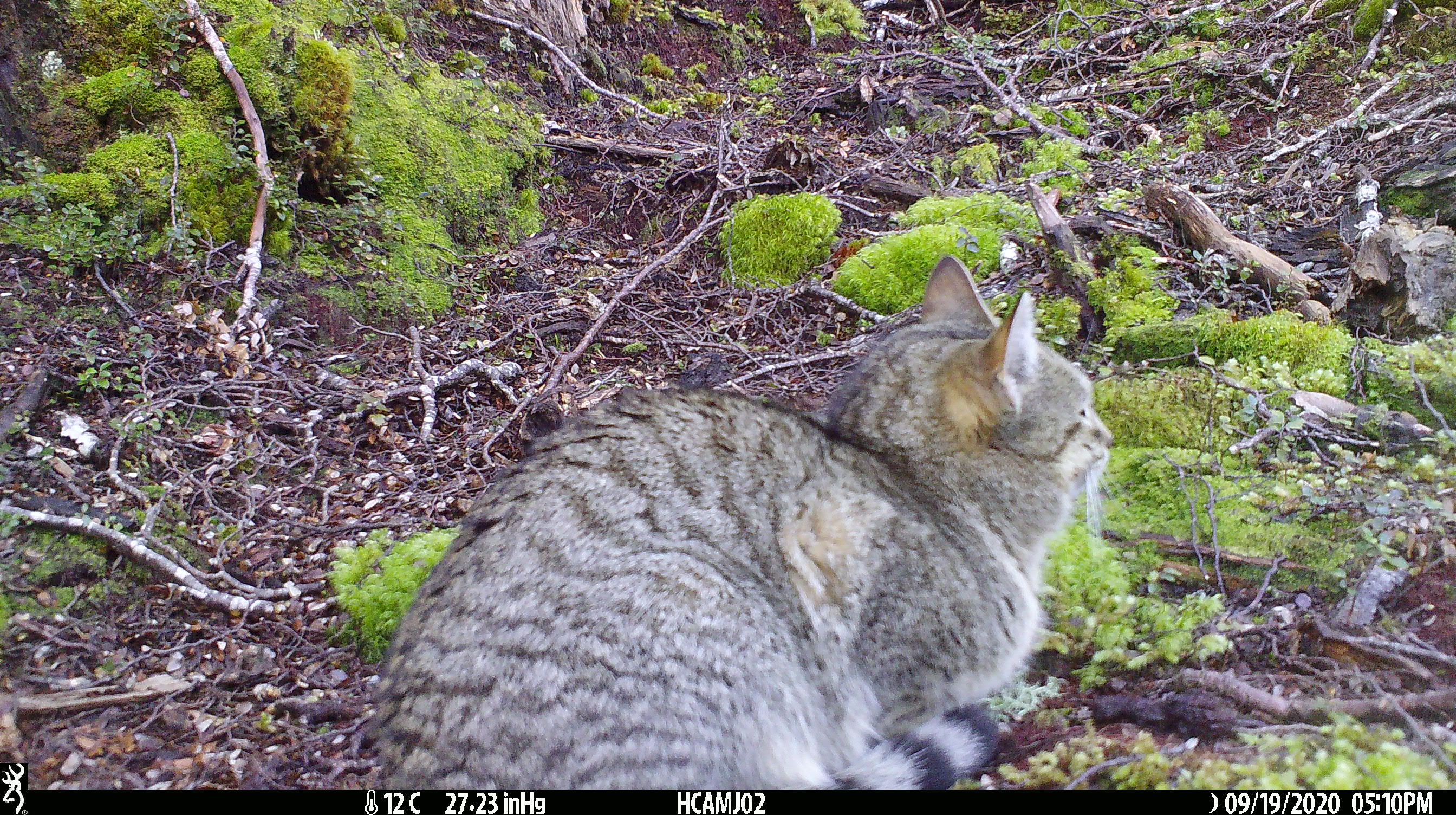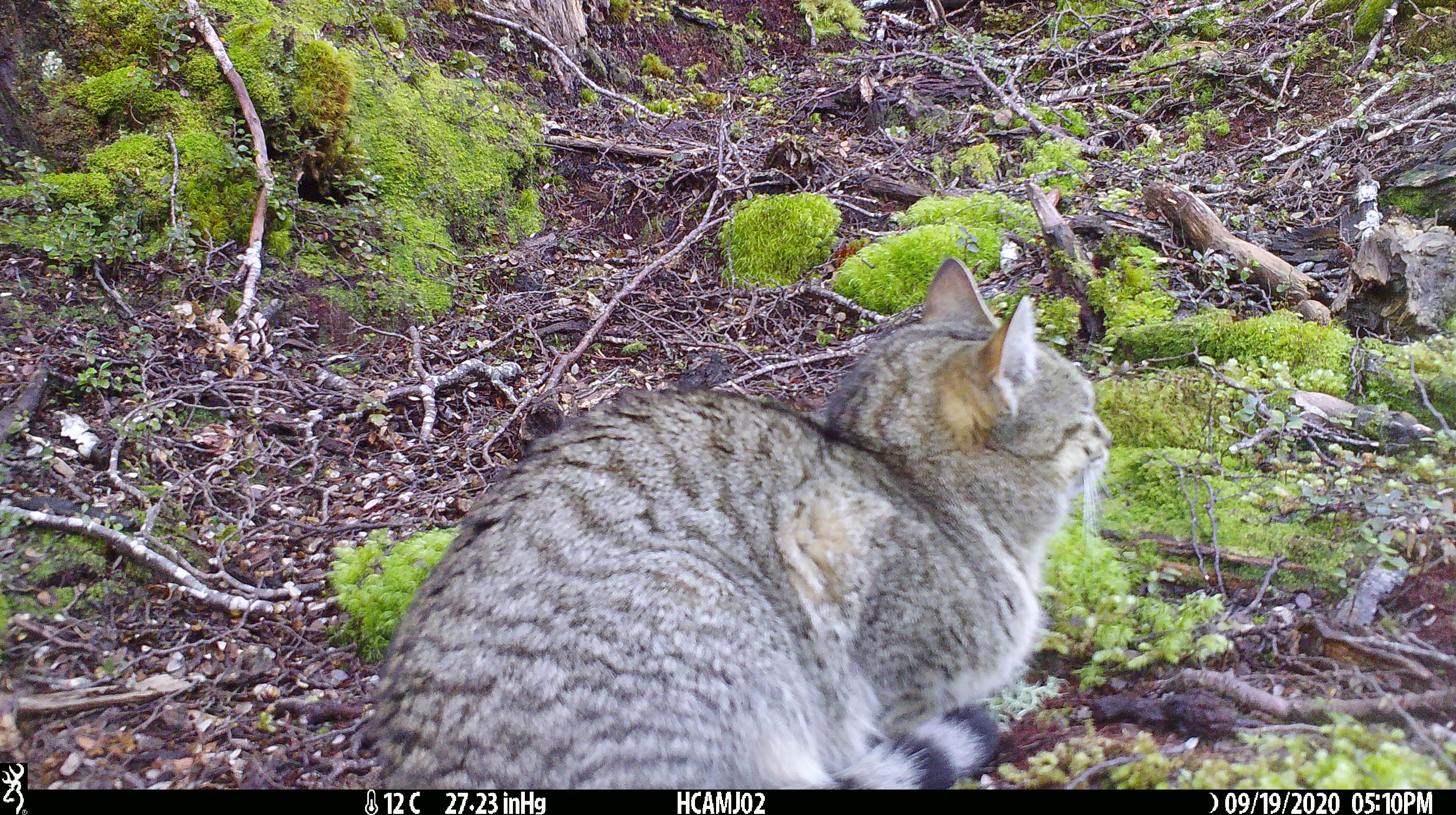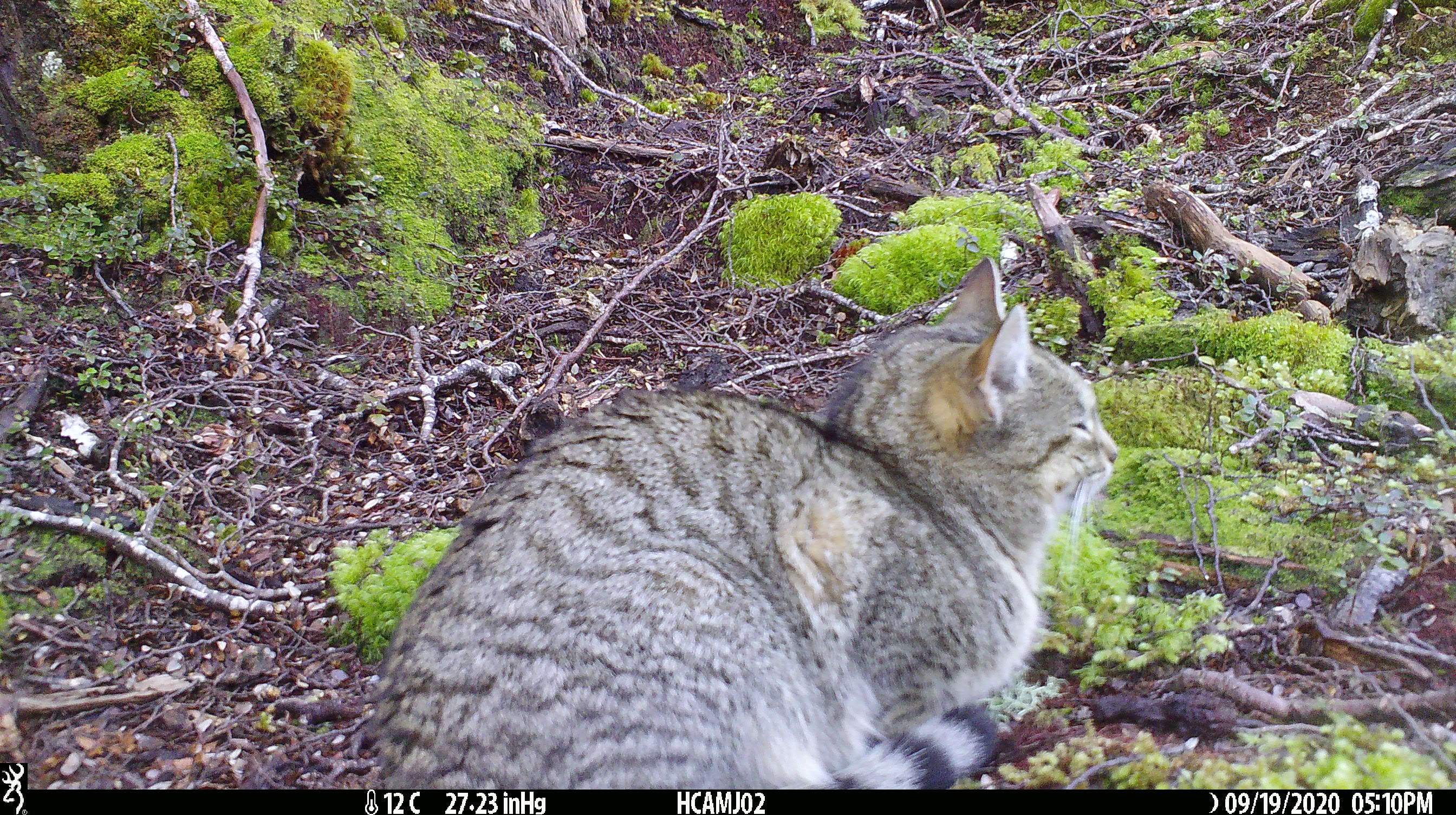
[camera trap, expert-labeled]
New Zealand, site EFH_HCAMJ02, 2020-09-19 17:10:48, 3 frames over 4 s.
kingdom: Animalia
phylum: Chordata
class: Mammalia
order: Carnivora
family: Felidae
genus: Felis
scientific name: Felis catus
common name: domestic cat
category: cat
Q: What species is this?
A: Cat (domestic cat) (Felis catus).